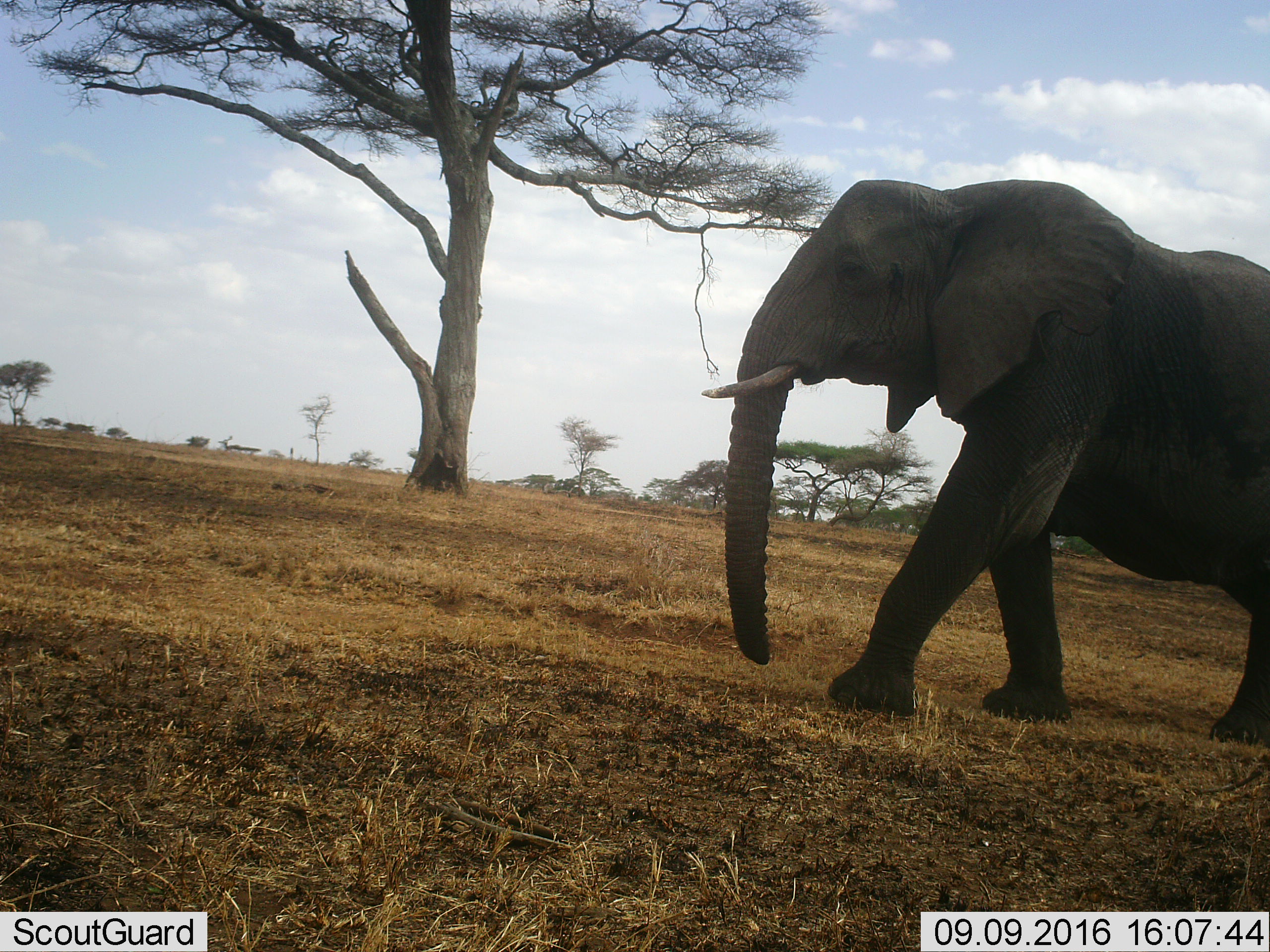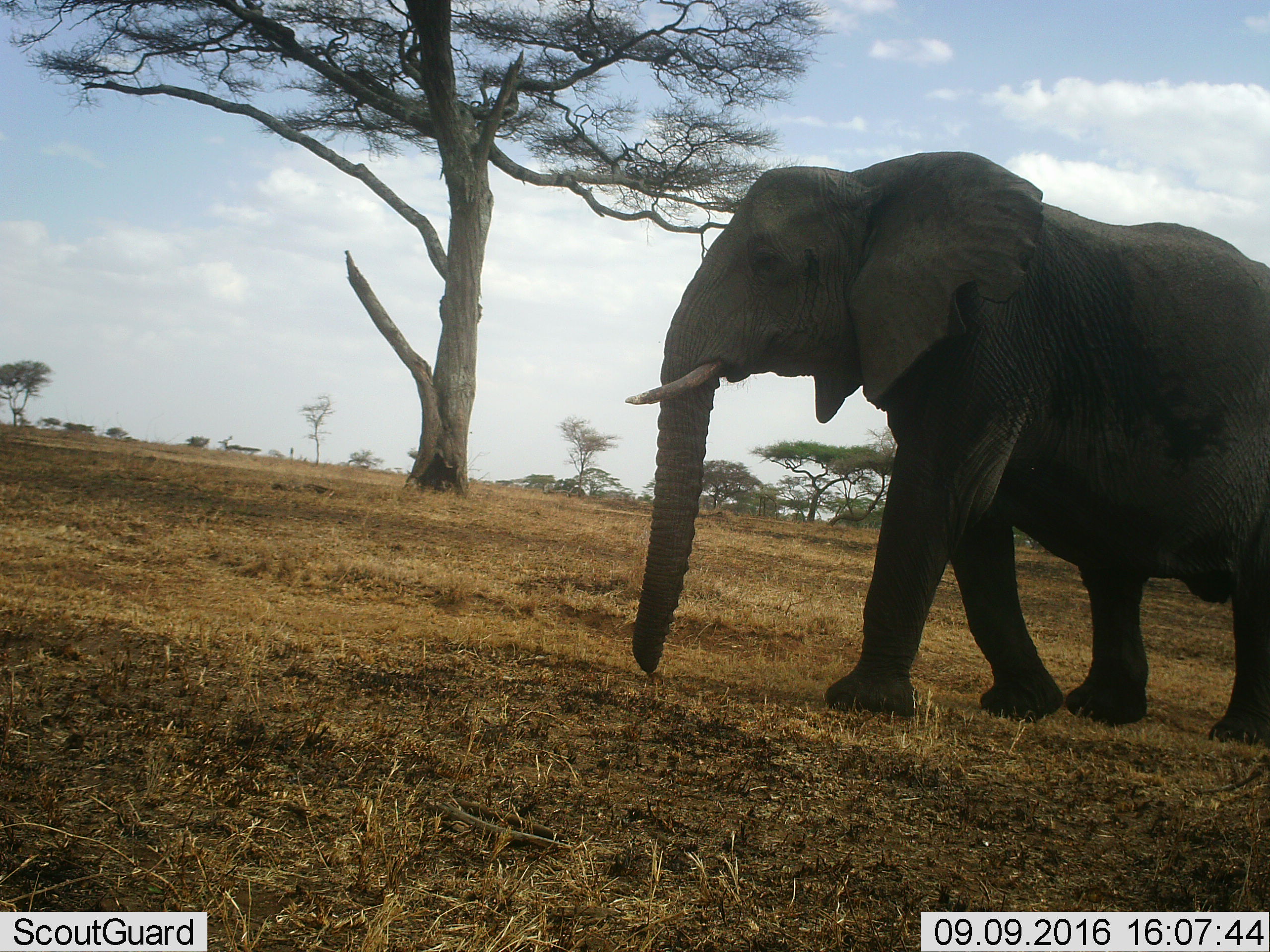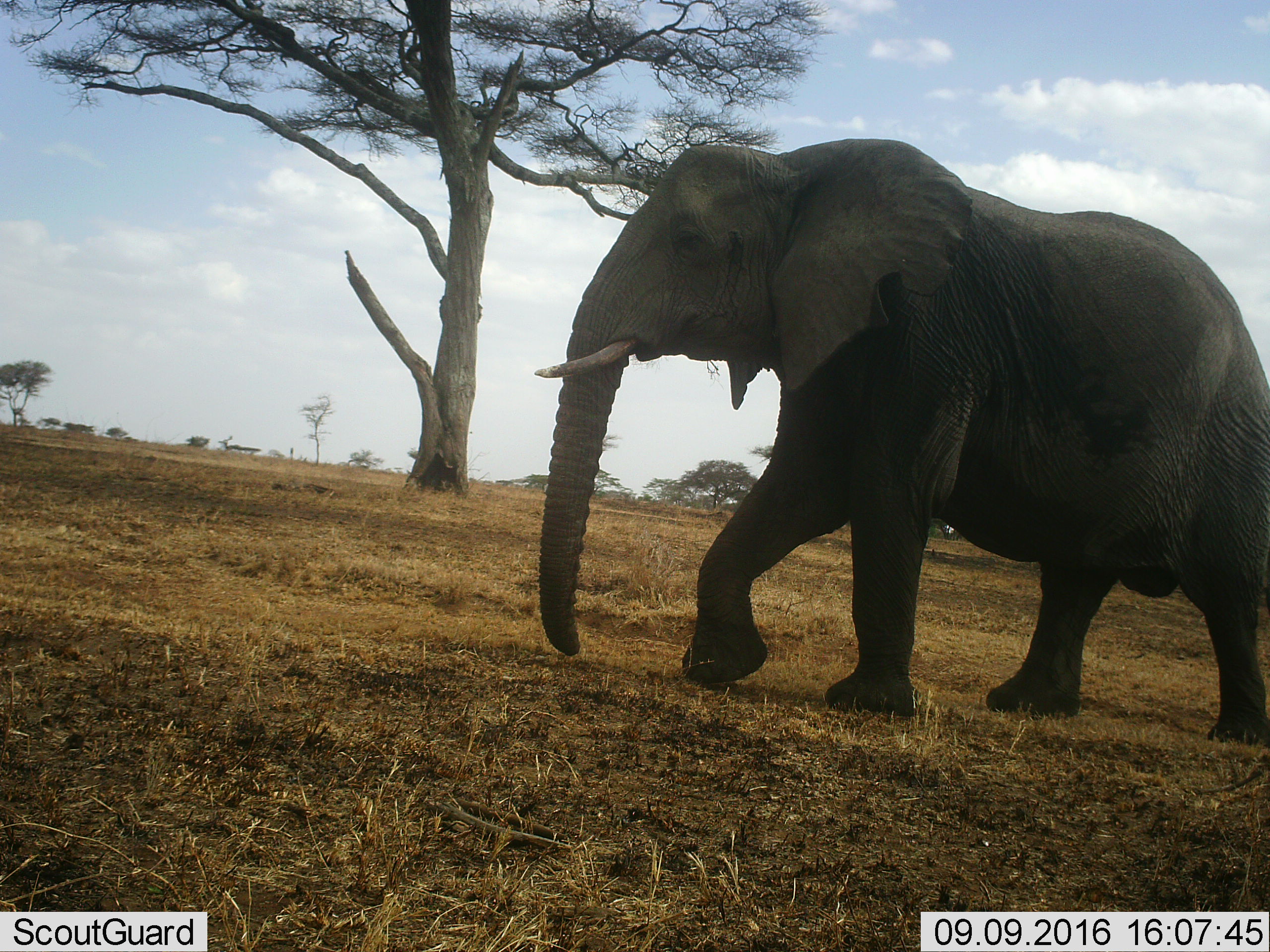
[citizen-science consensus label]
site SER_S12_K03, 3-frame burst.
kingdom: Animalia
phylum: Chordata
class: Mammalia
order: Proboscidea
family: Elephantidae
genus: Loxodonta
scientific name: Loxodonta africana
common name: african bush elephant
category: elephant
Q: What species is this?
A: Elephant (african bush elephant) (Loxodonta africana).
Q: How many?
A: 1.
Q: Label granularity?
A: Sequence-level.